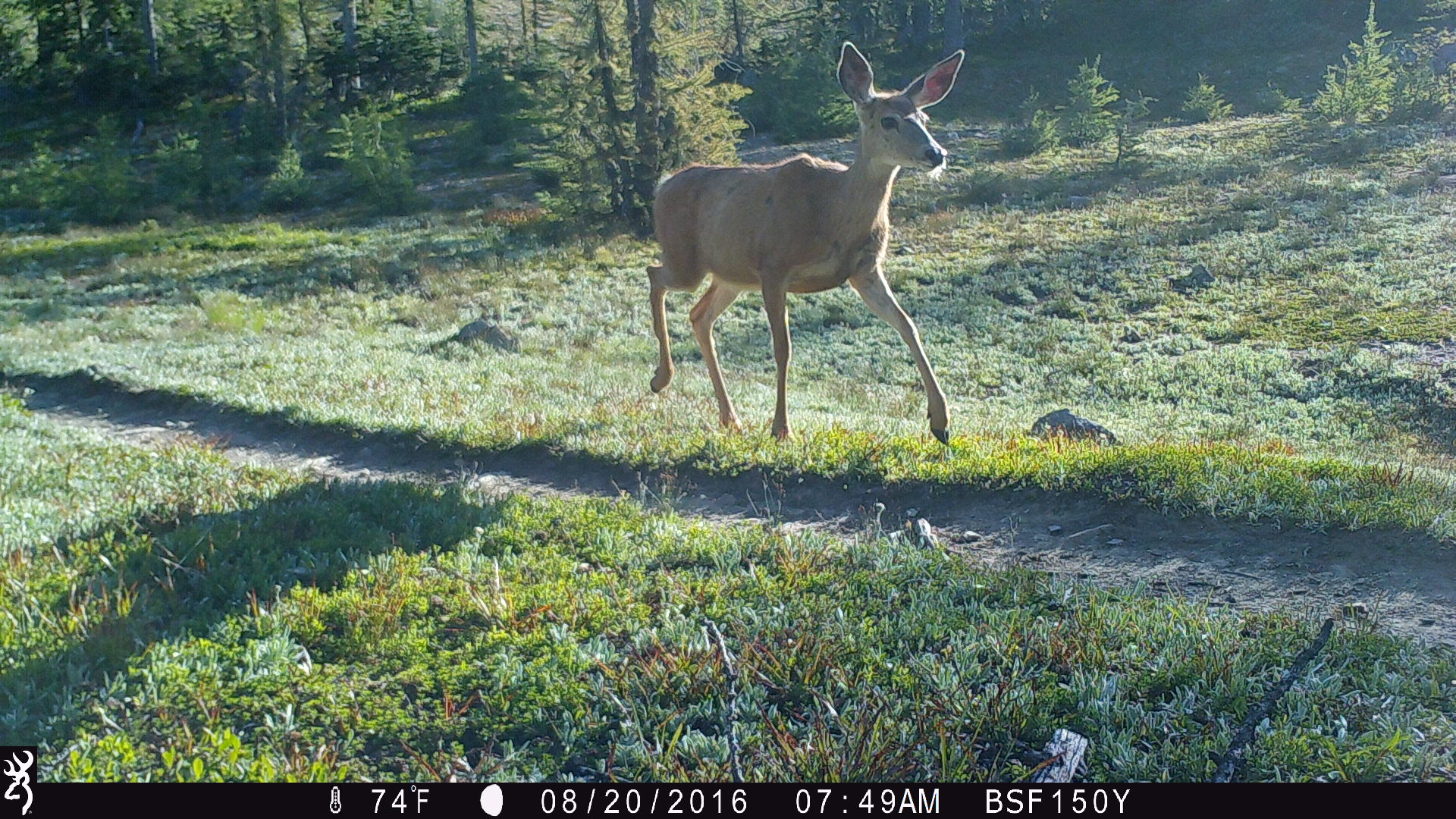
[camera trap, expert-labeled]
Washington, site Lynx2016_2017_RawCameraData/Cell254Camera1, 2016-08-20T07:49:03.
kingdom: Animalia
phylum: Chordata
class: Mammalia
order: Artiodactyla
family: Cervidae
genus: Odocoileus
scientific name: Odocoileus hemionus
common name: mule deer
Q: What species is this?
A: Odocoileus hemionus (mule deer).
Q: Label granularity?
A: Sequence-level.